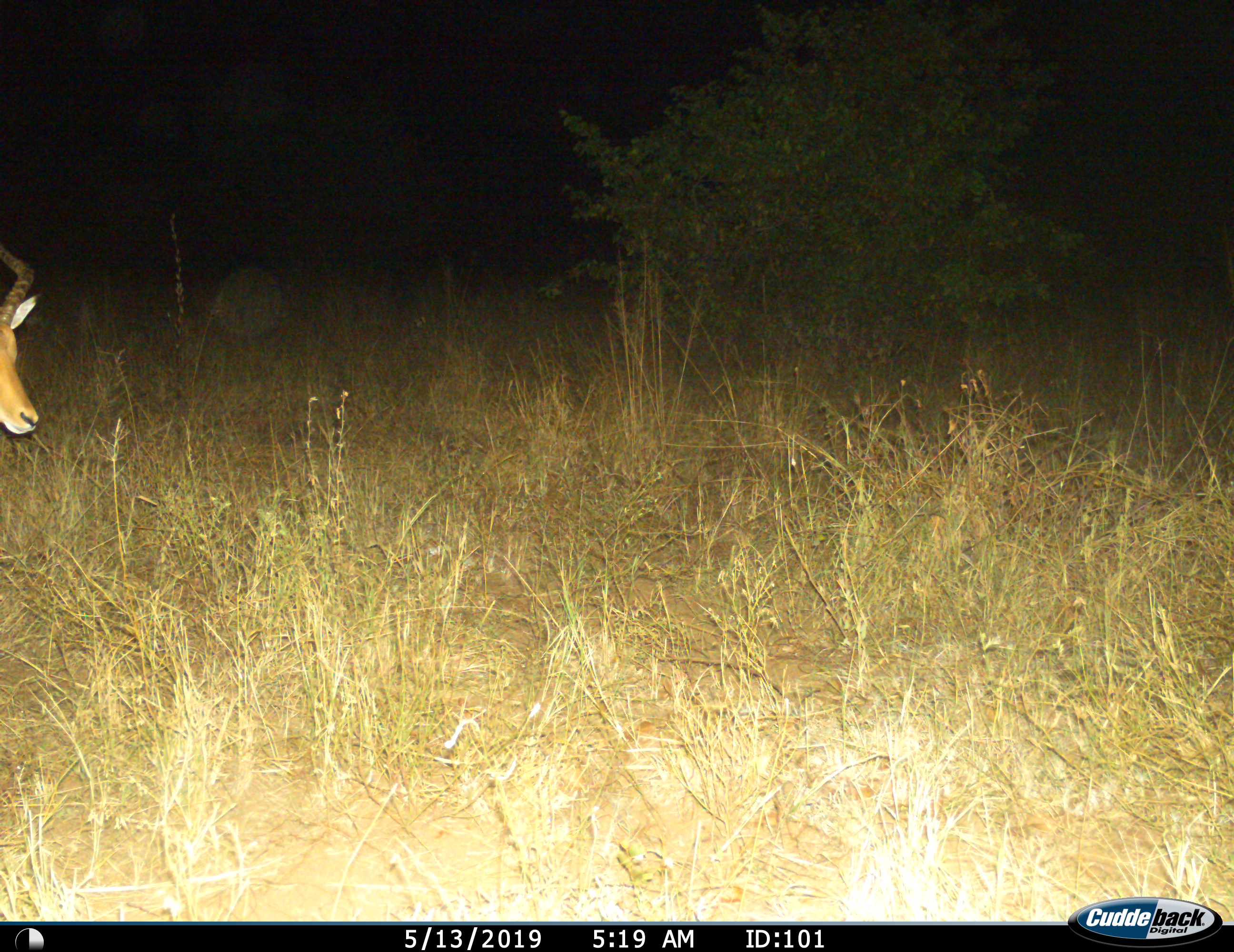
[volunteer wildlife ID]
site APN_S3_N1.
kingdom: Animalia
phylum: Chordata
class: Mammalia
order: Artiodactyla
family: Bovidae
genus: Aepyceros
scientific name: Aepyceros melampus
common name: impala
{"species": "impala (Aepyceros melampus)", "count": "1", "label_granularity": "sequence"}